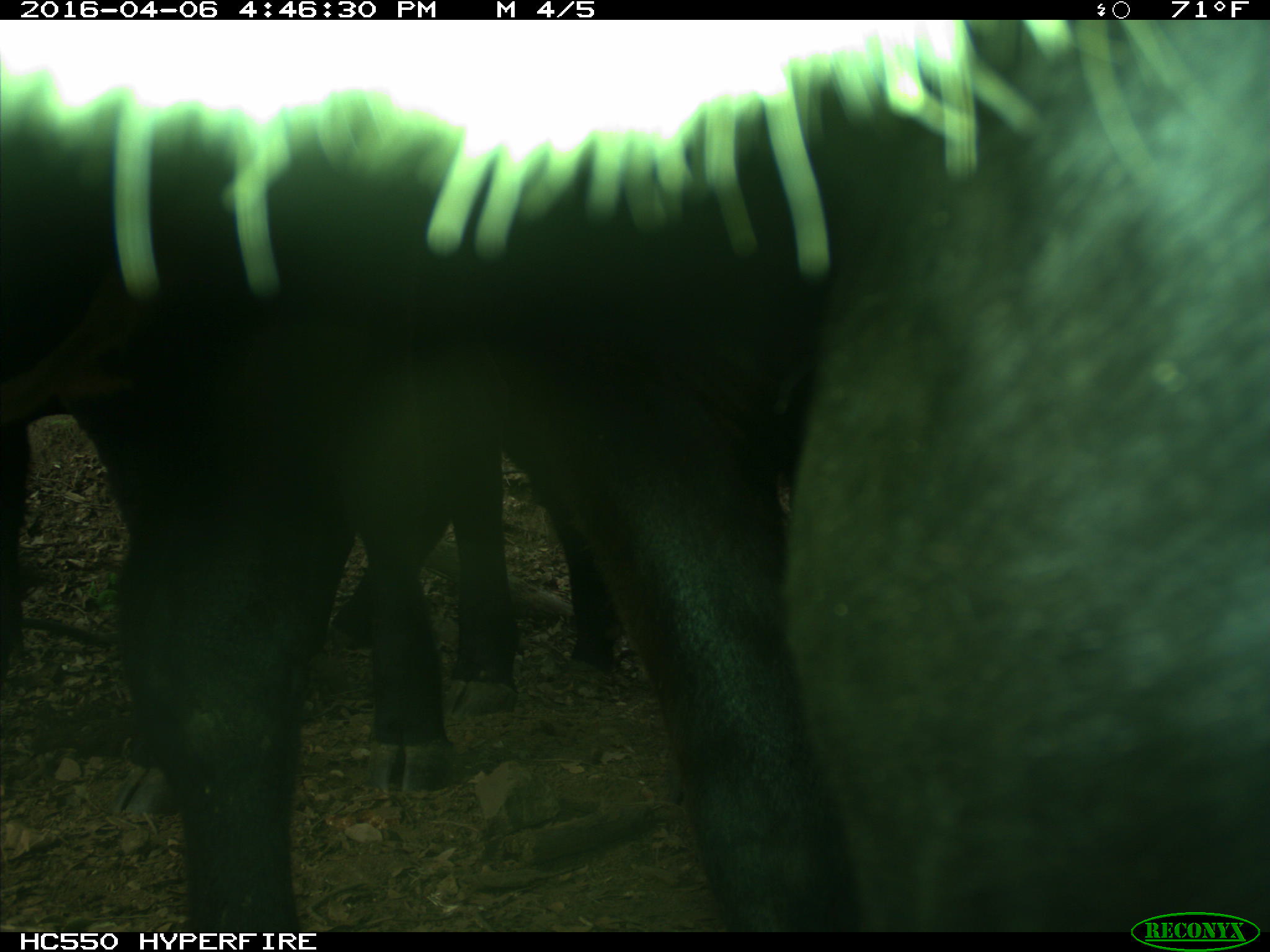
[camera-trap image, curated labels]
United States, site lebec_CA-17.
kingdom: Animalia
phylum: Chordata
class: Mammalia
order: Artiodactyla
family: Bovidae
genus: Bos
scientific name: Bos taurus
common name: domestic cow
Bos taurus (domestic cow).